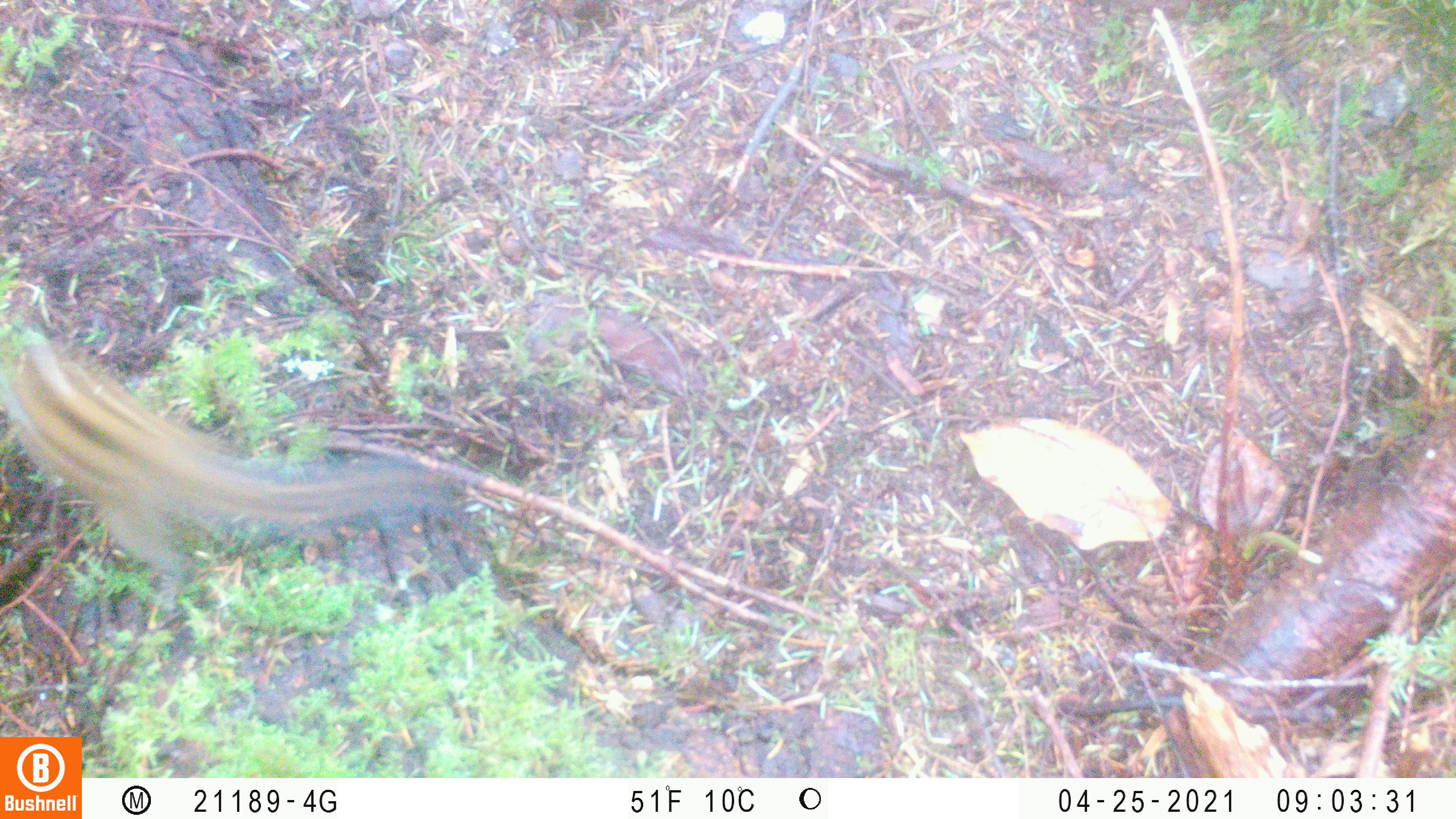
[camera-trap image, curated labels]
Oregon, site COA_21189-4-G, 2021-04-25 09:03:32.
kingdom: Animalia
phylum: Chordata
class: Mammalia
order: Rodentia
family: Sciuridae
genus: Neotamias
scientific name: Neotamias townsendii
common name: townsend's chipmunk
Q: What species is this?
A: Townsend's chipmunk (Neotamias townsendii).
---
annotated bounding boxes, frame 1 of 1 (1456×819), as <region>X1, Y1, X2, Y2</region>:
townsend's chipmunk: <region>0, 330, 451, 527</region>